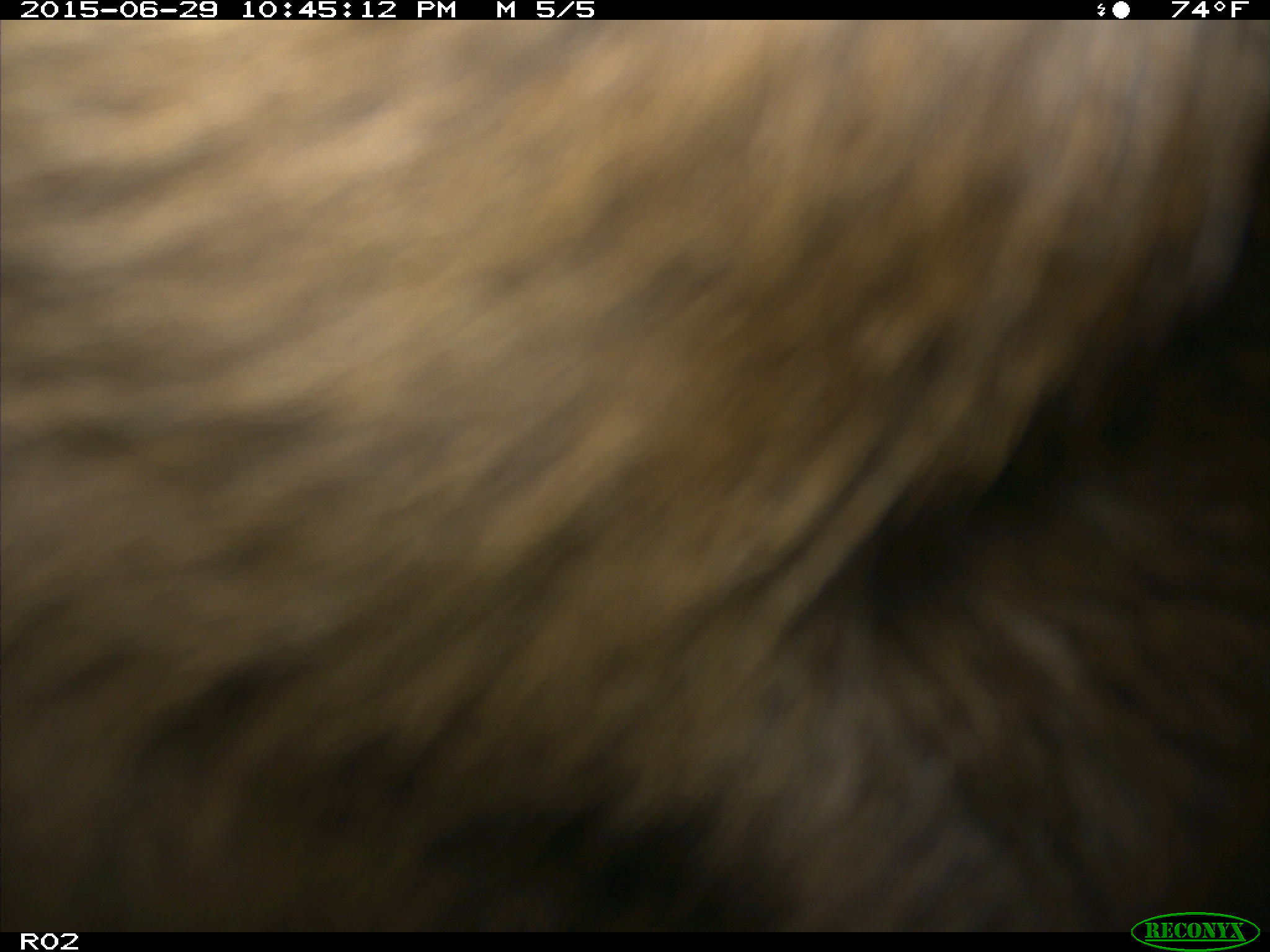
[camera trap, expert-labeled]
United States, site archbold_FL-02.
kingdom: Animalia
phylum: Chordata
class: Mammalia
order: Artiodactyla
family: Bovidae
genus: Bos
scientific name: Bos taurus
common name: domestic cow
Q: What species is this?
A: Bos taurus (domestic cow).